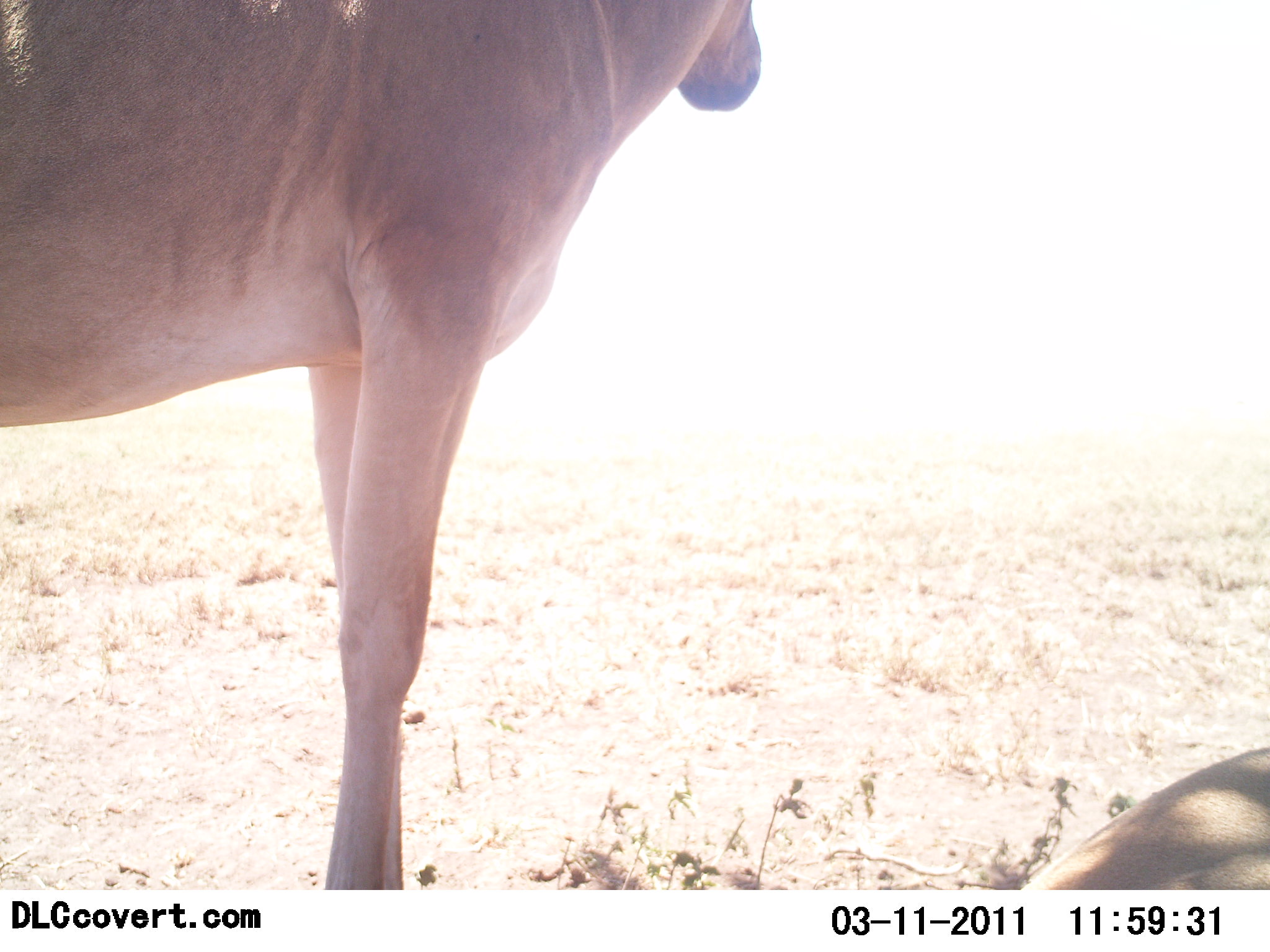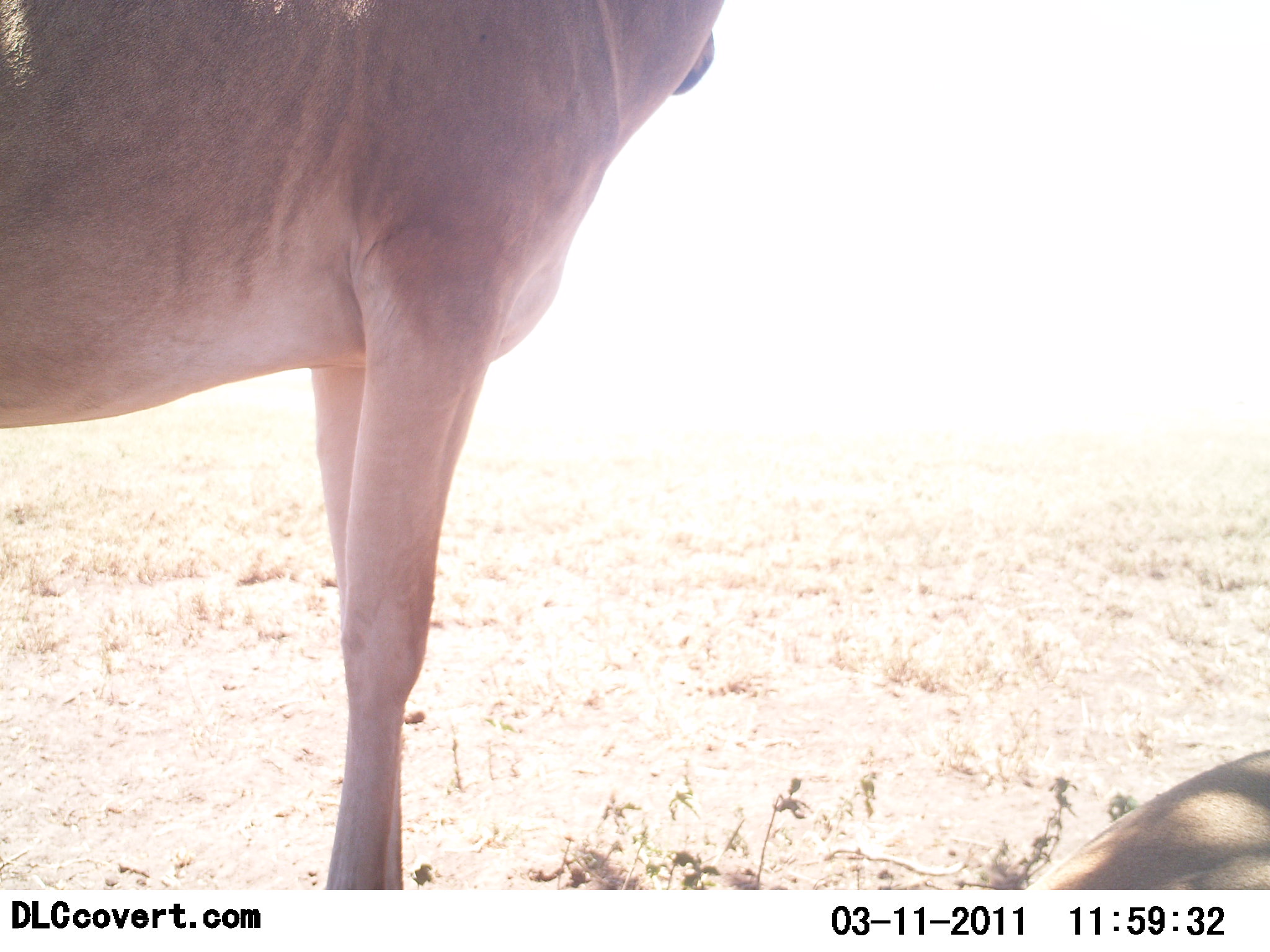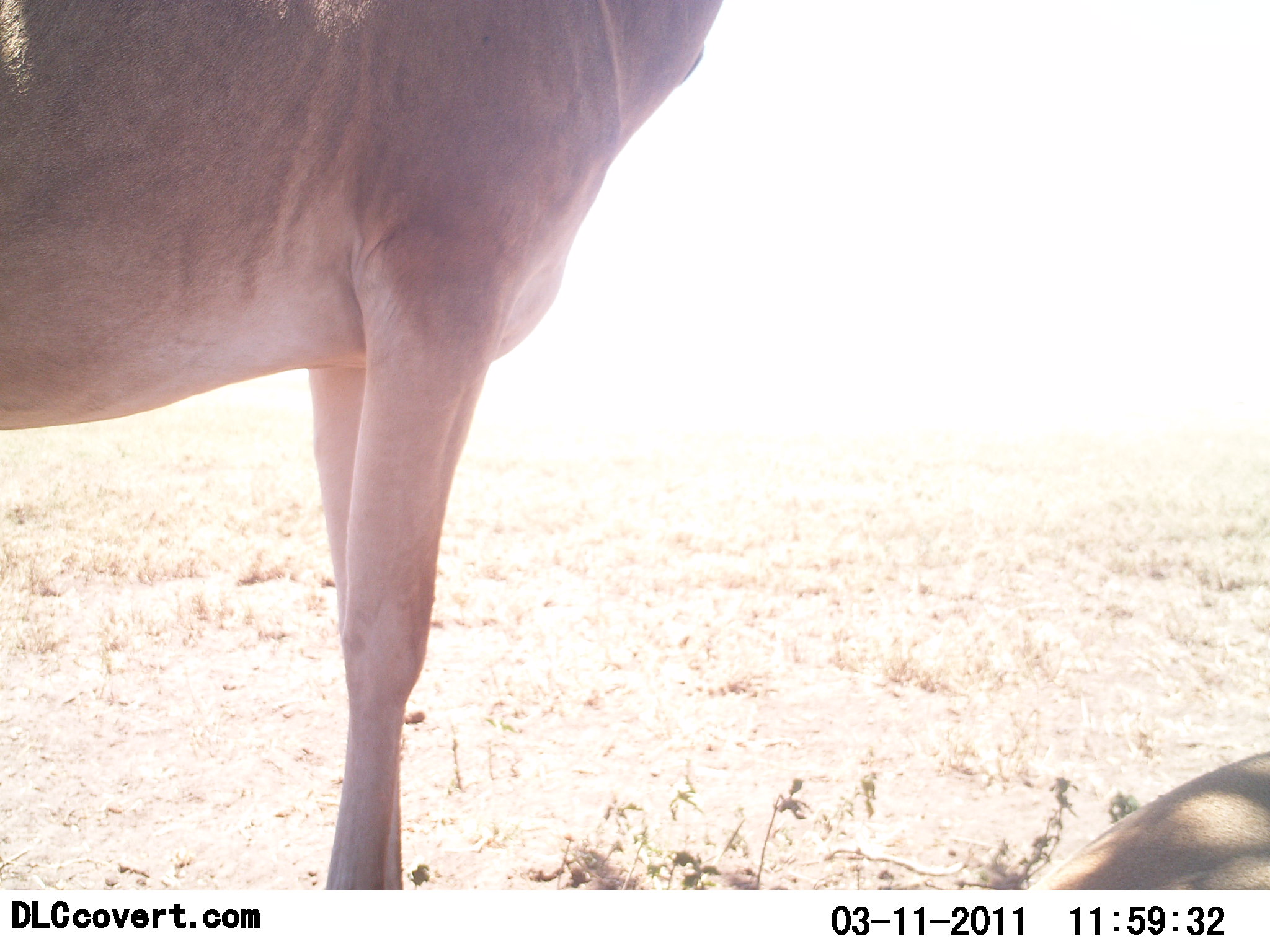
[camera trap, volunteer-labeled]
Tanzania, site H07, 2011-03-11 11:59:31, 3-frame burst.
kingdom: Animalia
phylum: Chordata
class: Mammalia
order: Artiodactyla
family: Bovidae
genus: Alcelaphus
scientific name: Alcelaphus buselaphus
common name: hartebeest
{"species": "hartebeest (Alcelaphus buselaphus)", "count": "2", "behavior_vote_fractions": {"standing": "91%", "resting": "73%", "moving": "9%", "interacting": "0%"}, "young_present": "0%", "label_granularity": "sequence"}